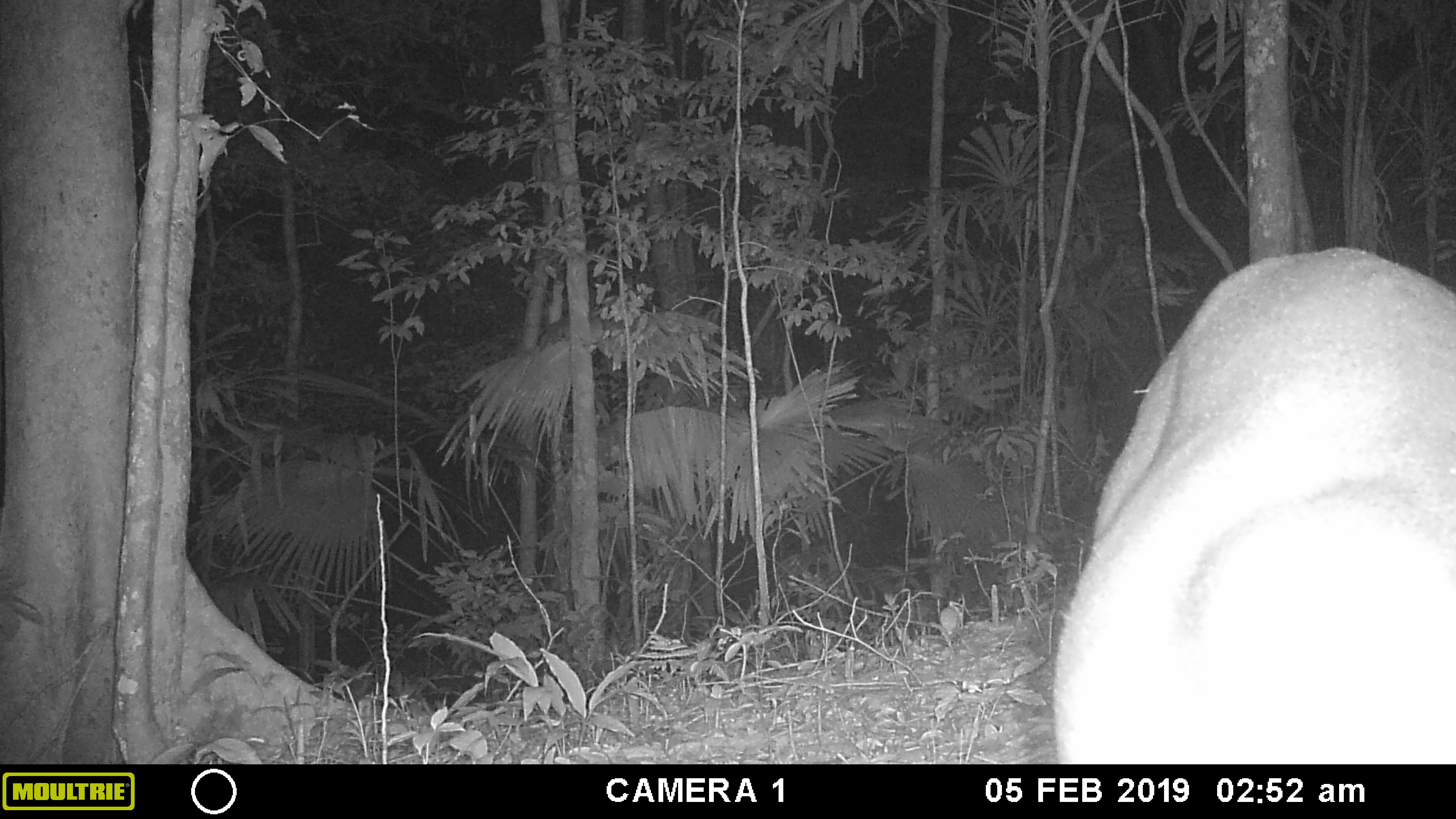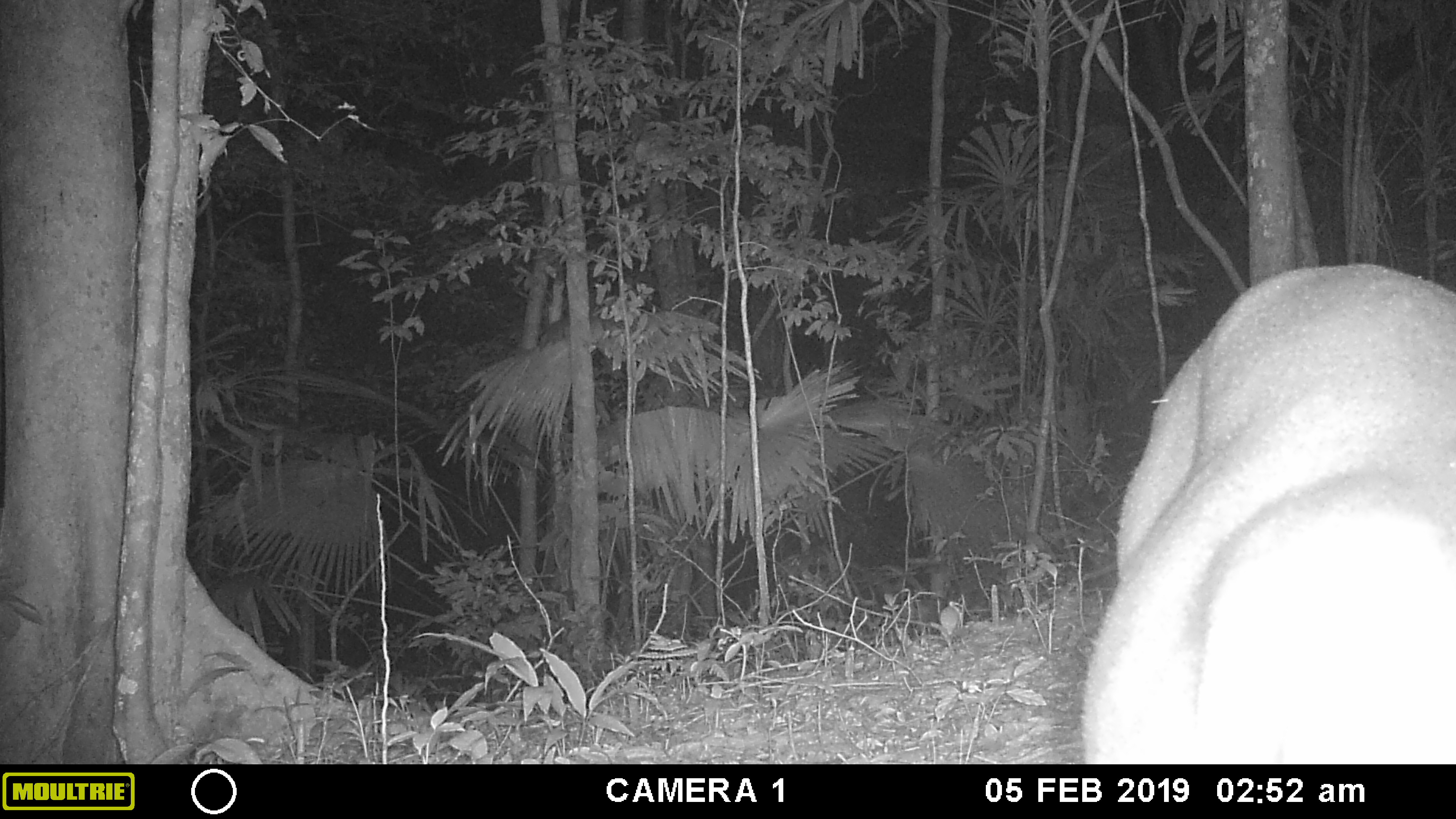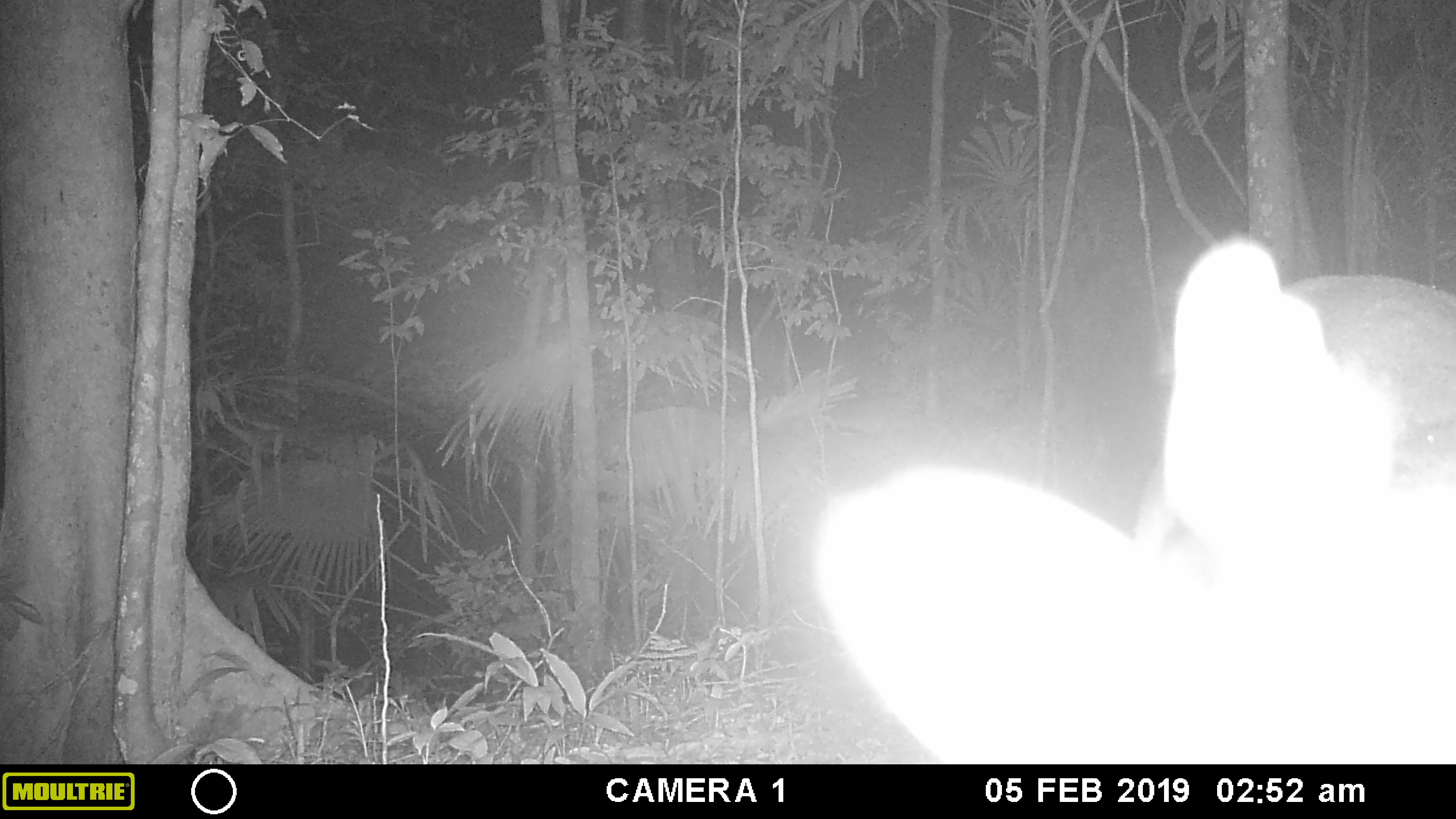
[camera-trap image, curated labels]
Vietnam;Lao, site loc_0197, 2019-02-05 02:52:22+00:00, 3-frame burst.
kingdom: Animalia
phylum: Chordata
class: Mammalia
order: Artiodactyla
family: Cervidae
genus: Muntiacus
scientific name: Muntiacus vuquangensis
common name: large-antlered muntjac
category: large antlered muntjac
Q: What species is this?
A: Large antlered muntjac (large-antlered muntjac) (Muntiacus vuquangensis).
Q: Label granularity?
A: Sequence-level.